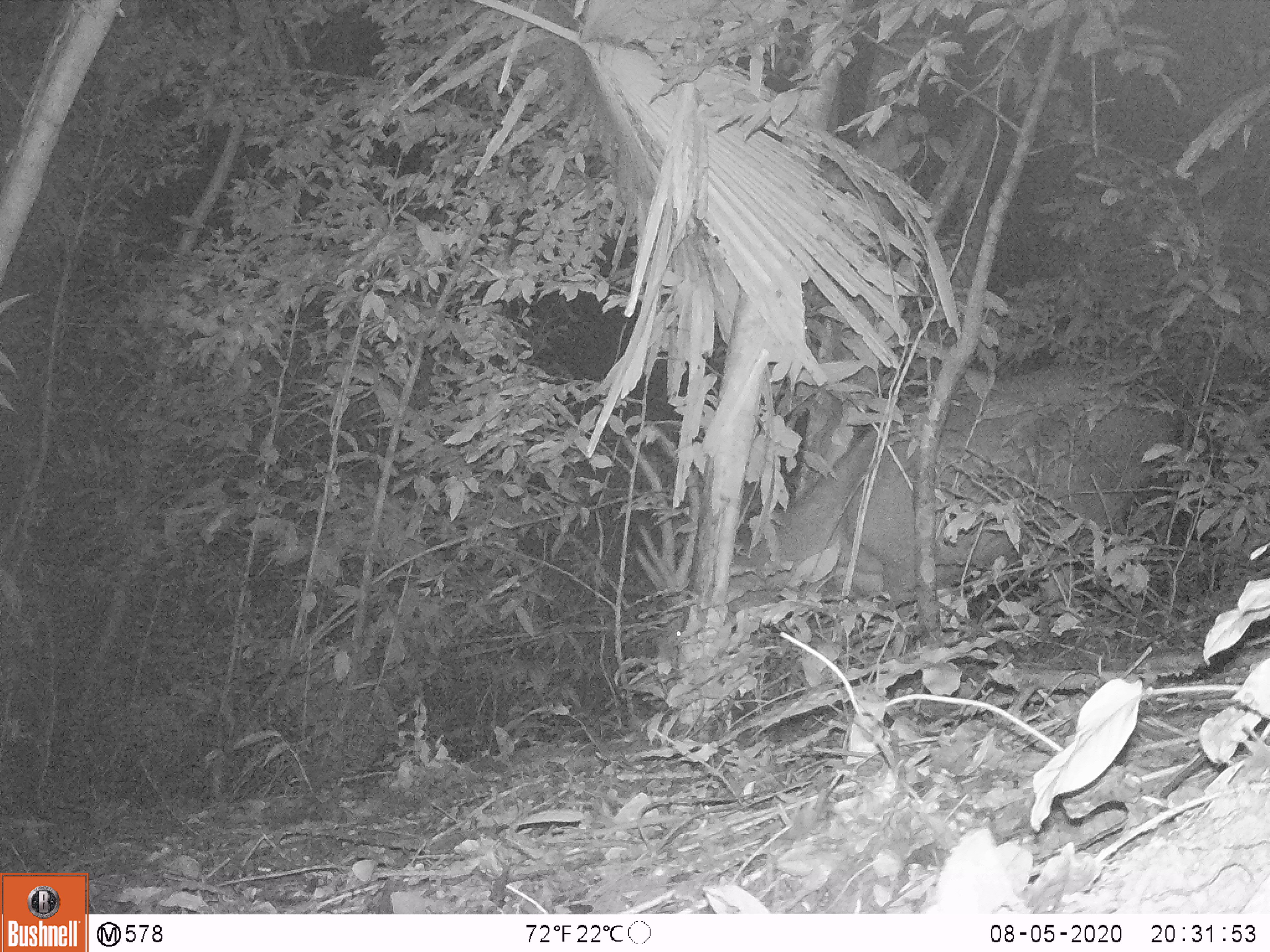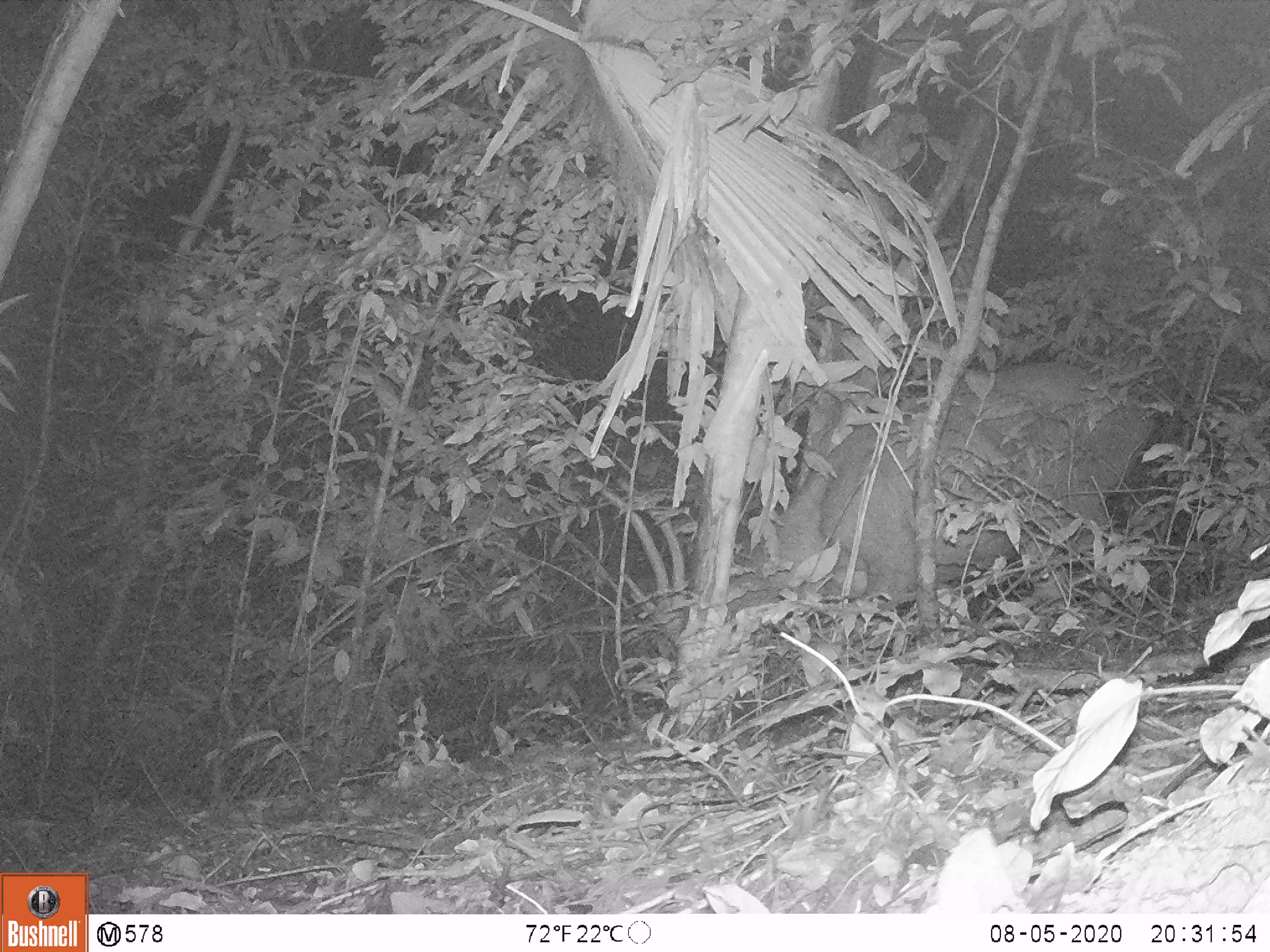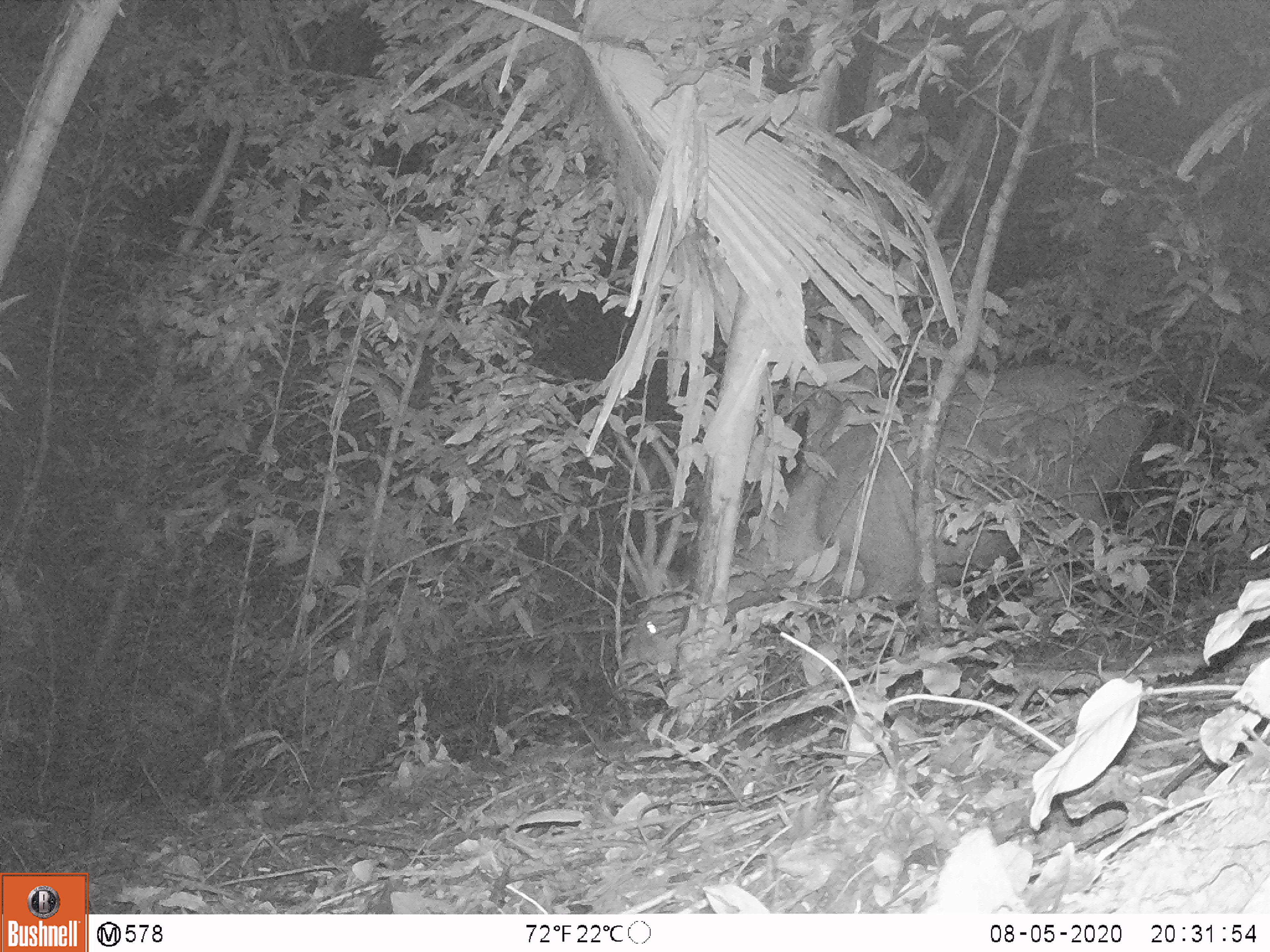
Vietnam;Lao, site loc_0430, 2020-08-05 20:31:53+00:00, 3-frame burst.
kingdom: Animalia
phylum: Chordata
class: Mammalia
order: Artiodactyla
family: Cervidae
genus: Rusa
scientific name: Rusa unicolor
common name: sambar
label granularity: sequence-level